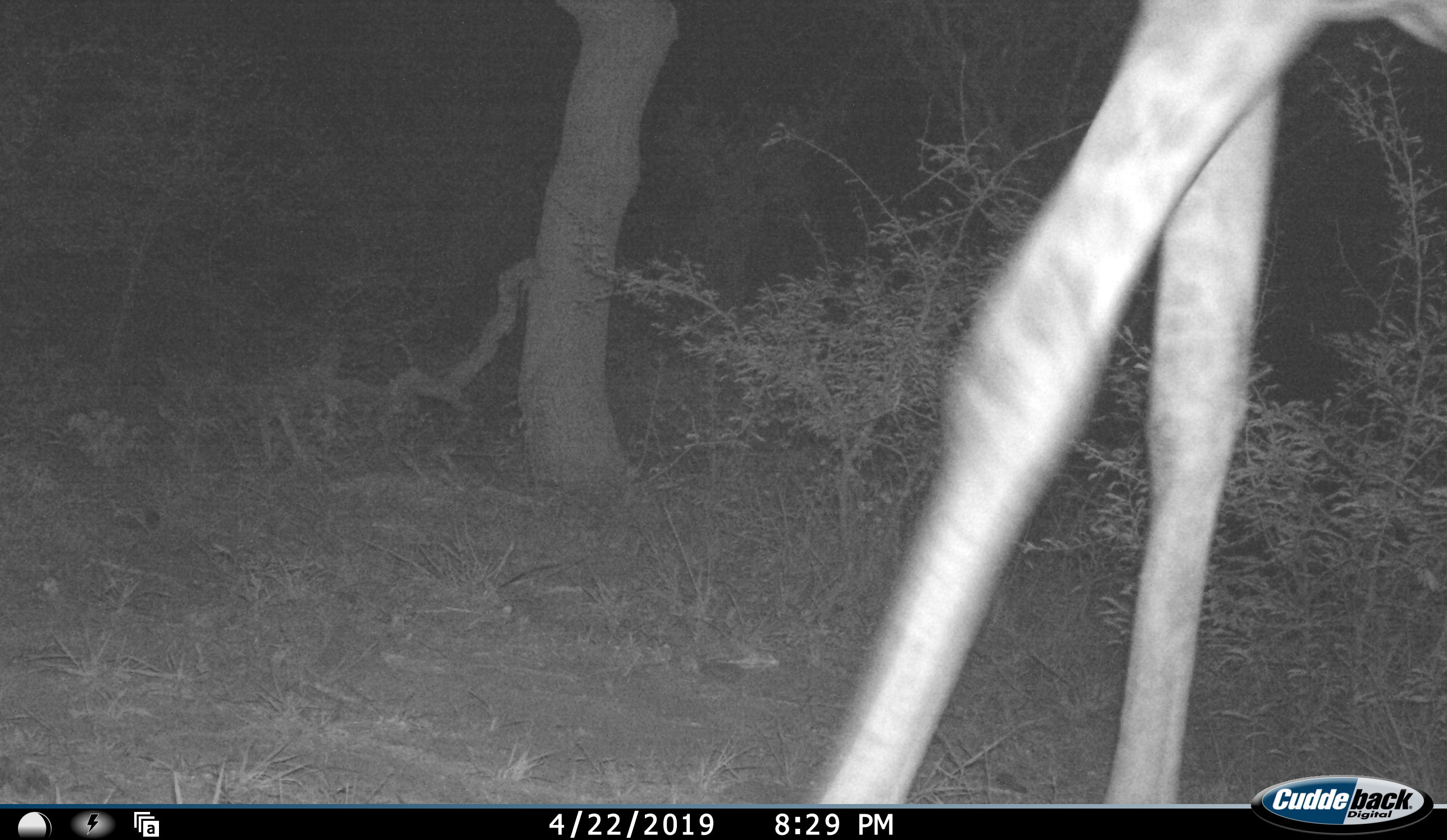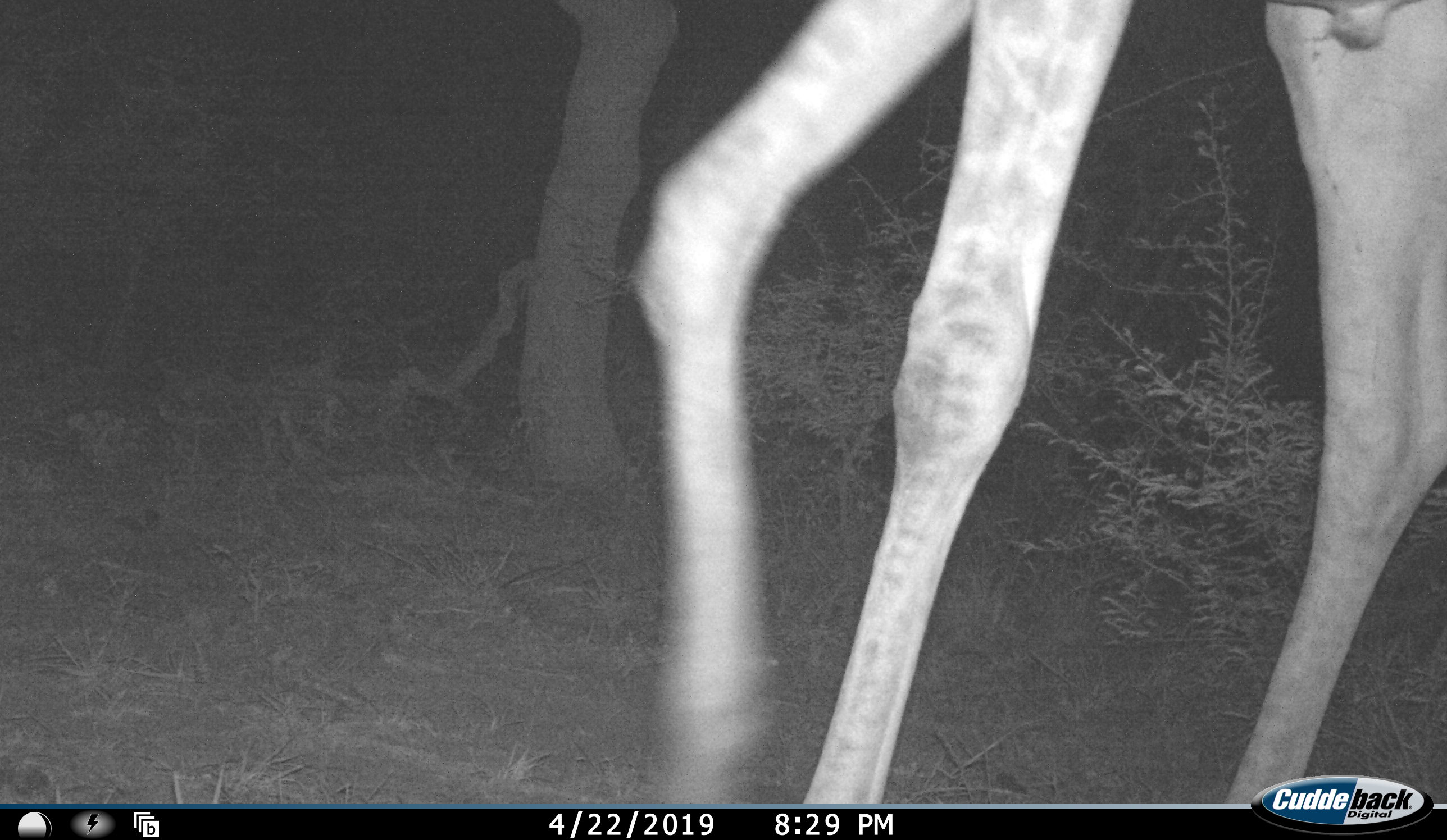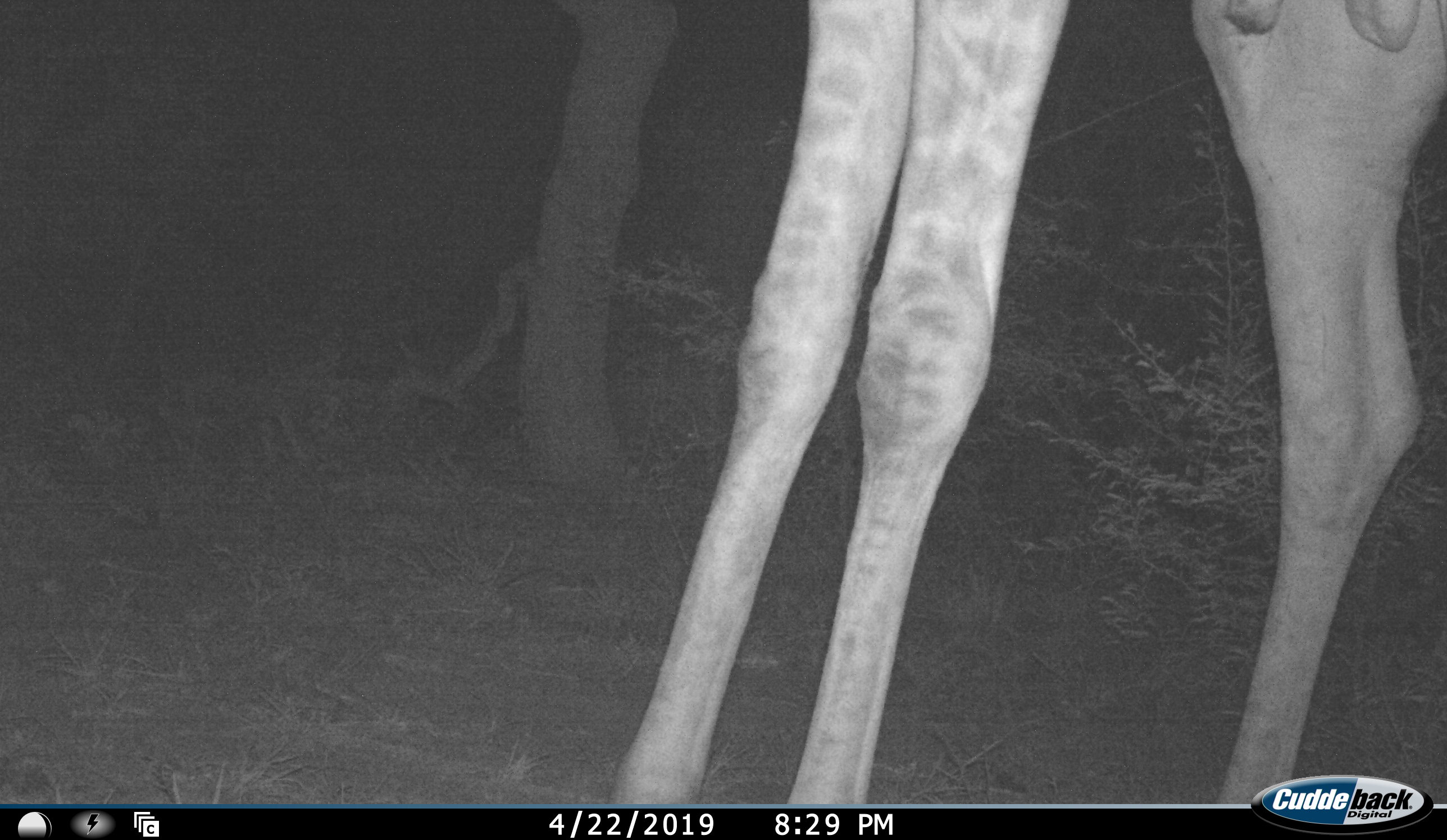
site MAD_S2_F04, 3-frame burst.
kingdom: Animalia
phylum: Chordata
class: Mammalia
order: Artiodactyla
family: Giraffidae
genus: Giraffa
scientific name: Giraffa camelopardalis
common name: giraffe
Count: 1.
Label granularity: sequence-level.